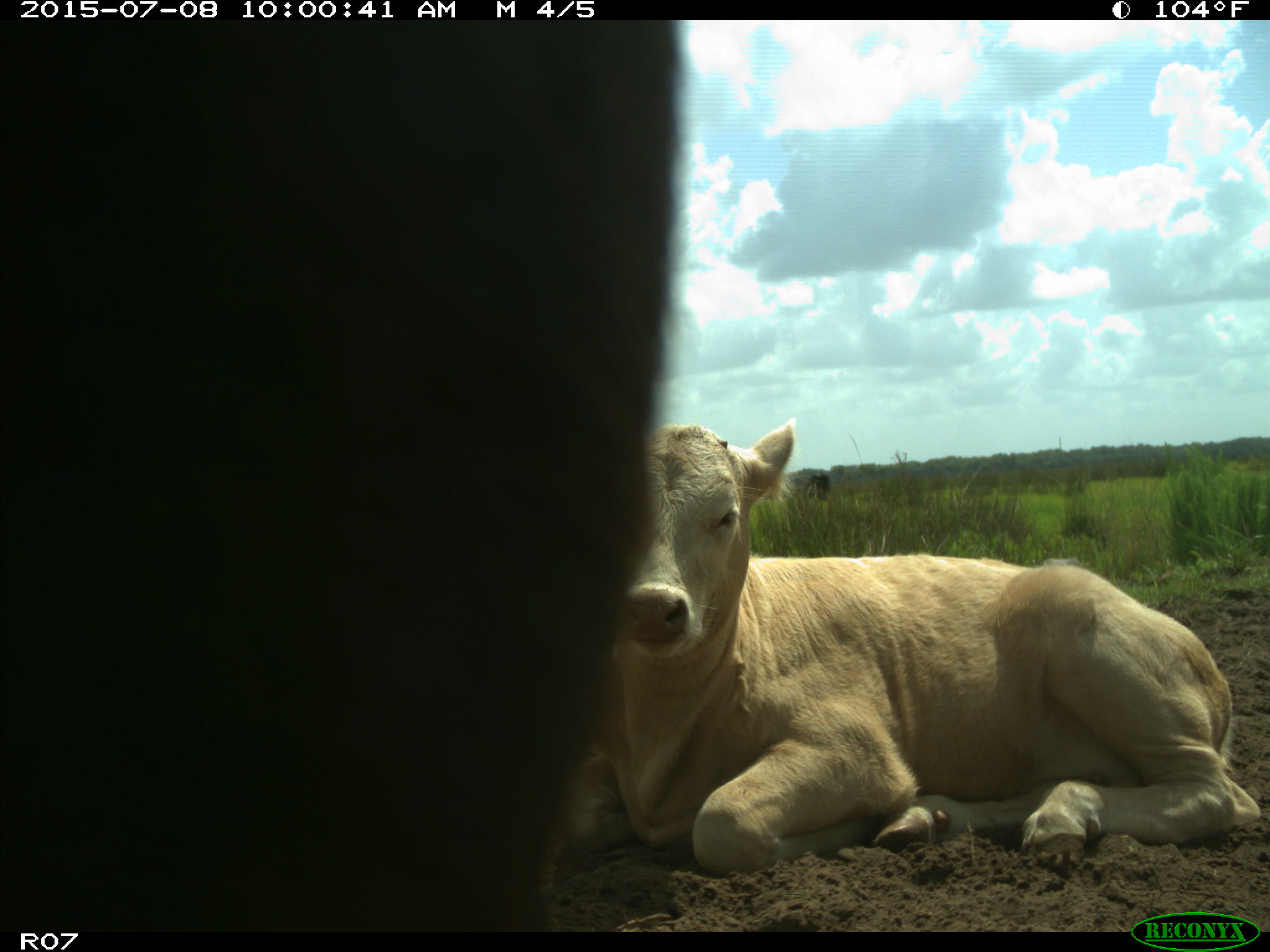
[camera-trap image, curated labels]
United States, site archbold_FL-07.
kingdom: Animalia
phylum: Chordata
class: Mammalia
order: Artiodactyla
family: Bovidae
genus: Bos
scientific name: Bos taurus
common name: domestic cow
Bos taurus (domestic cow).